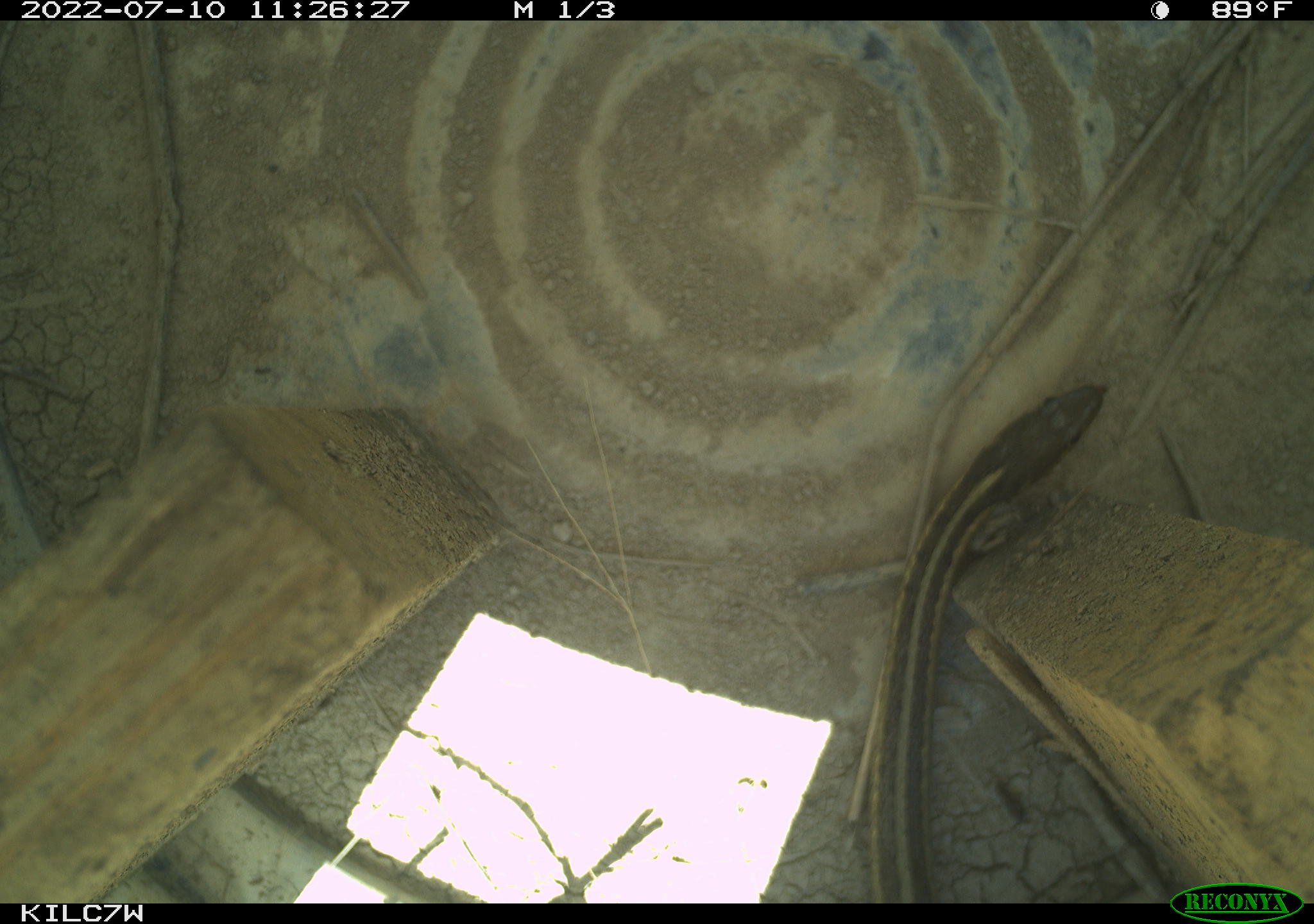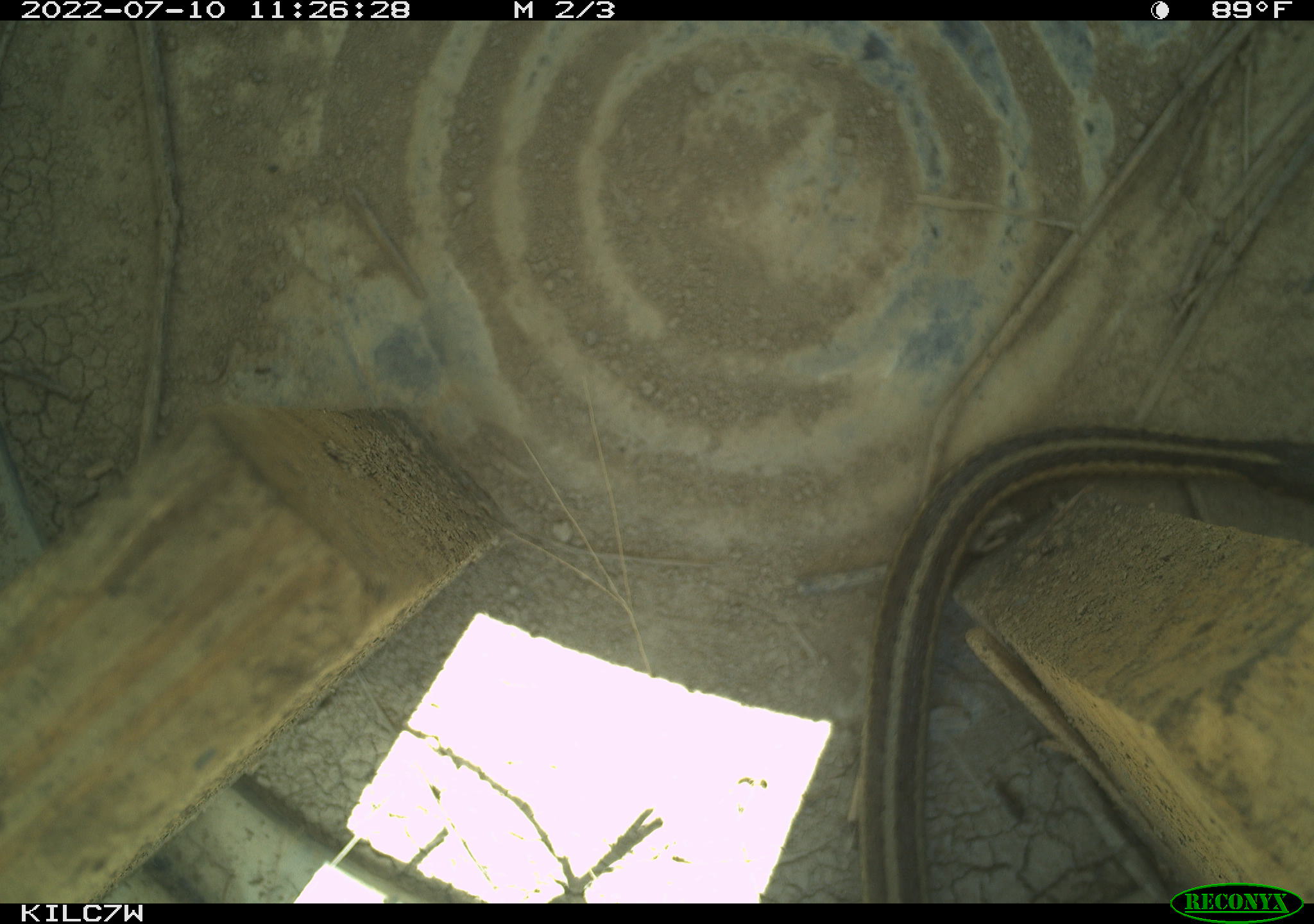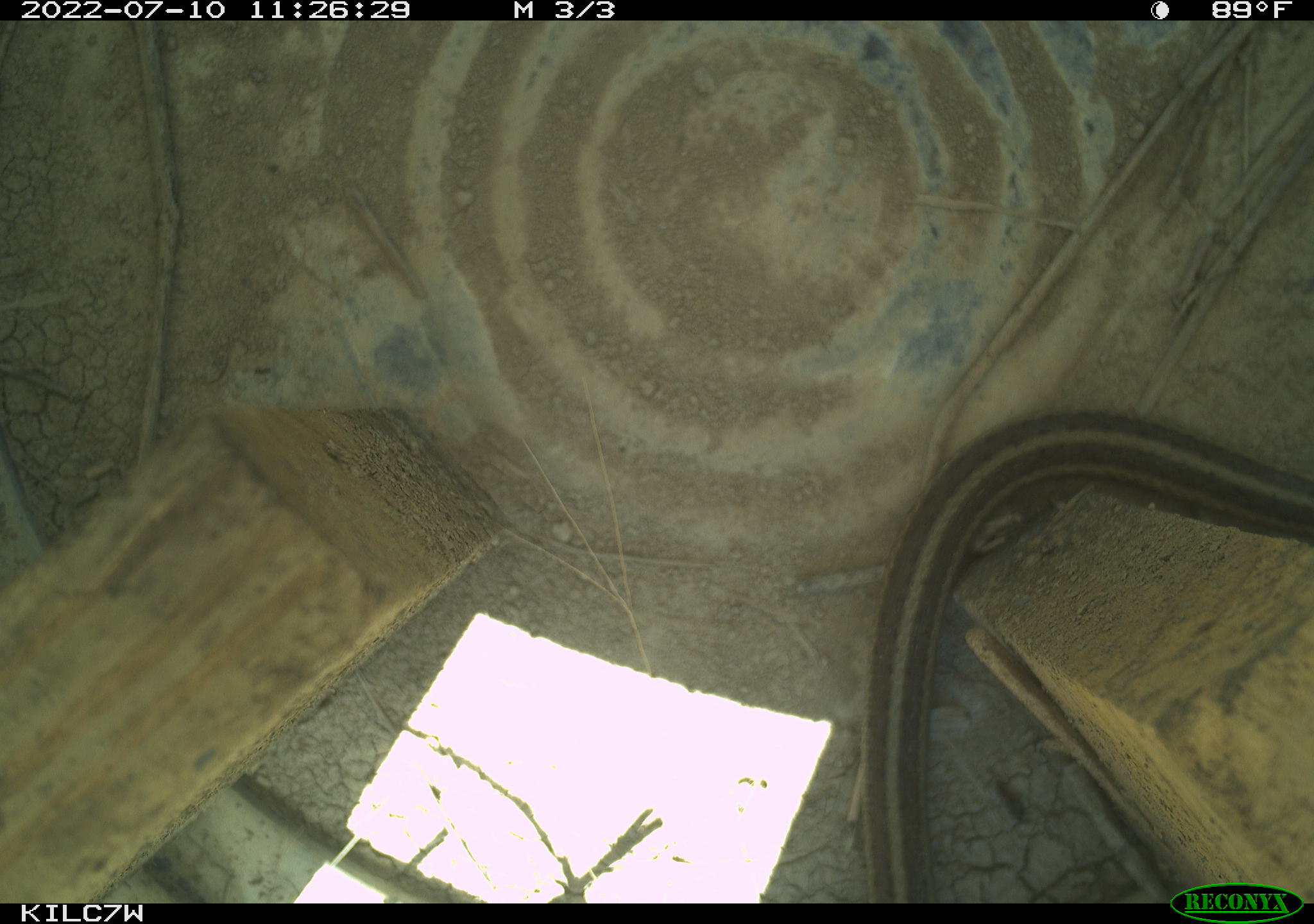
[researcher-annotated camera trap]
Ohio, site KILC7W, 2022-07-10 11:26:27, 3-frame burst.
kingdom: Animalia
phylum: Chordata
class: Reptilia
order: Squamata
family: Colubridae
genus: Thamnophis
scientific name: Thamnophis sirtalis sirtalis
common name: eastern gartersnake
Eastern gartersnake (Thamnophis sirtalis sirtalis).